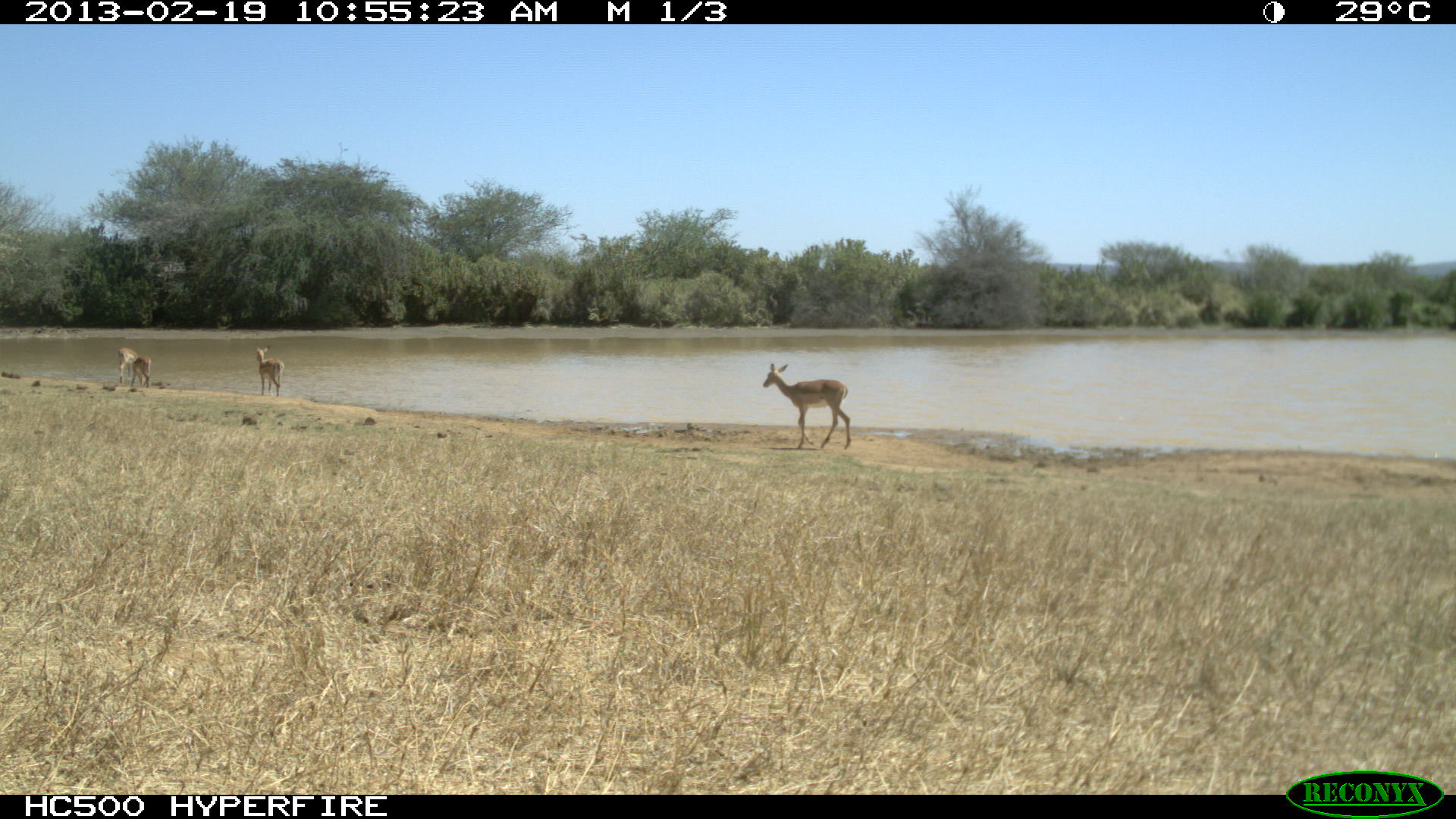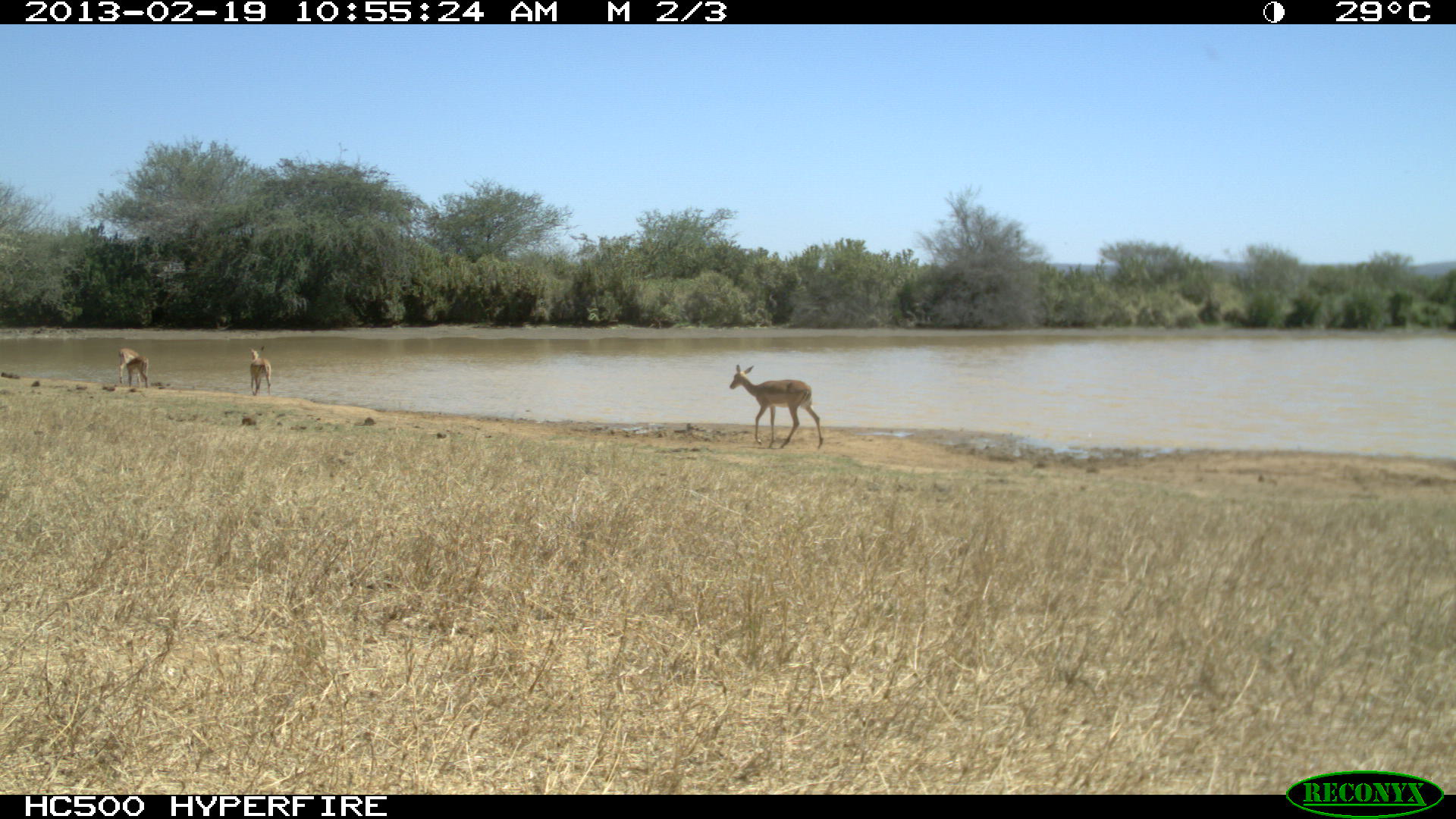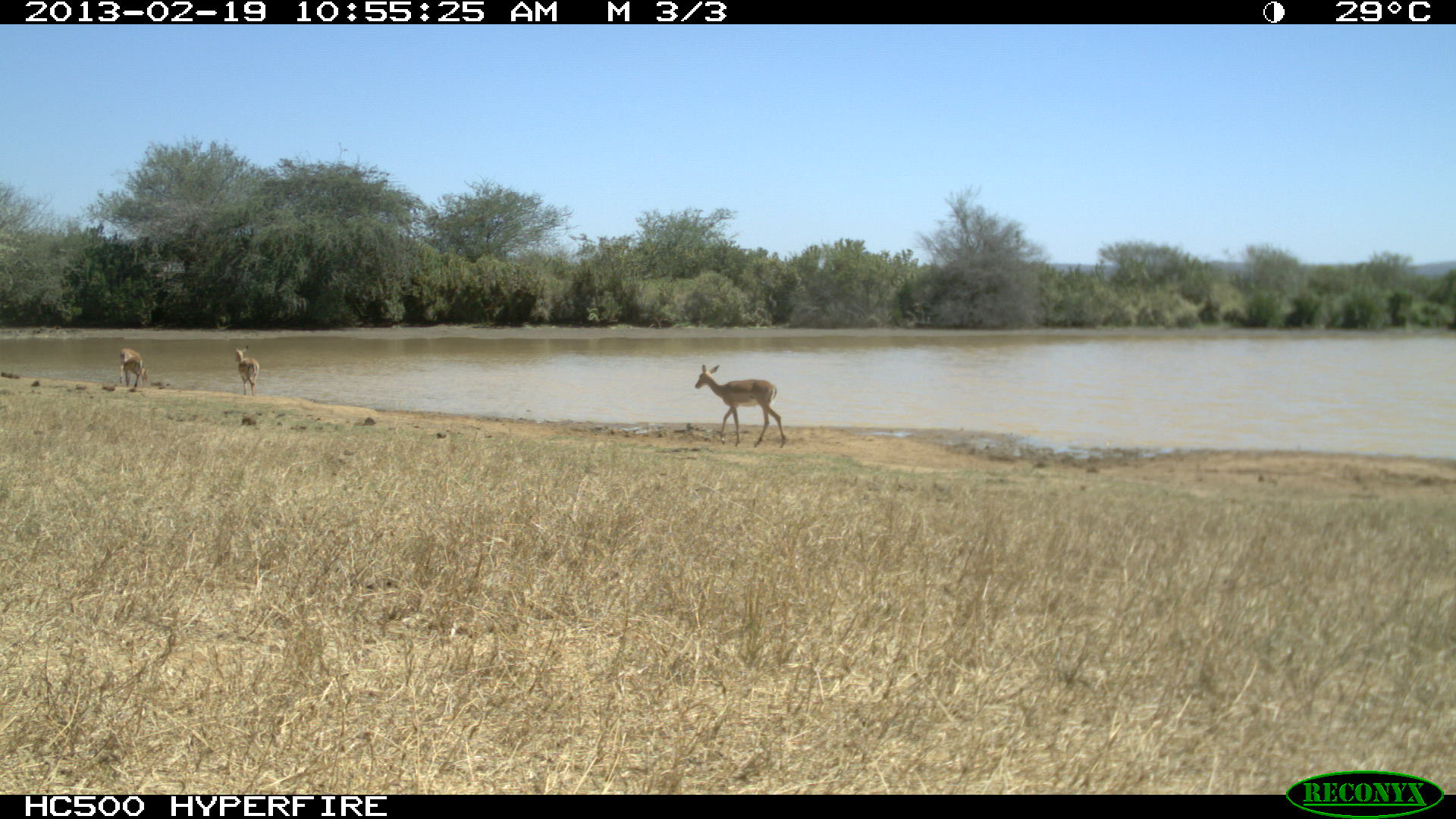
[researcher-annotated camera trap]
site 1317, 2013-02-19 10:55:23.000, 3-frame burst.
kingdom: Animalia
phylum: Chordata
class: Mammalia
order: Artiodactyla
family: Bovidae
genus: Aepyceros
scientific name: Aepyceros melampus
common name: impala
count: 4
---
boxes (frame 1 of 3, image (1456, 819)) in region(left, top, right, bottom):
aepyceros melampus: region(762, 363, 851, 450); region(256, 345, 284, 397); region(117, 347, 140, 383); region(130, 355, 151, 388)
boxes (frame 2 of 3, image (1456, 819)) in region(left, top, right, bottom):
aepyceros melampus: region(729, 363, 823, 451); region(249, 346, 272, 397); region(118, 347, 140, 384); region(127, 354, 149, 388)